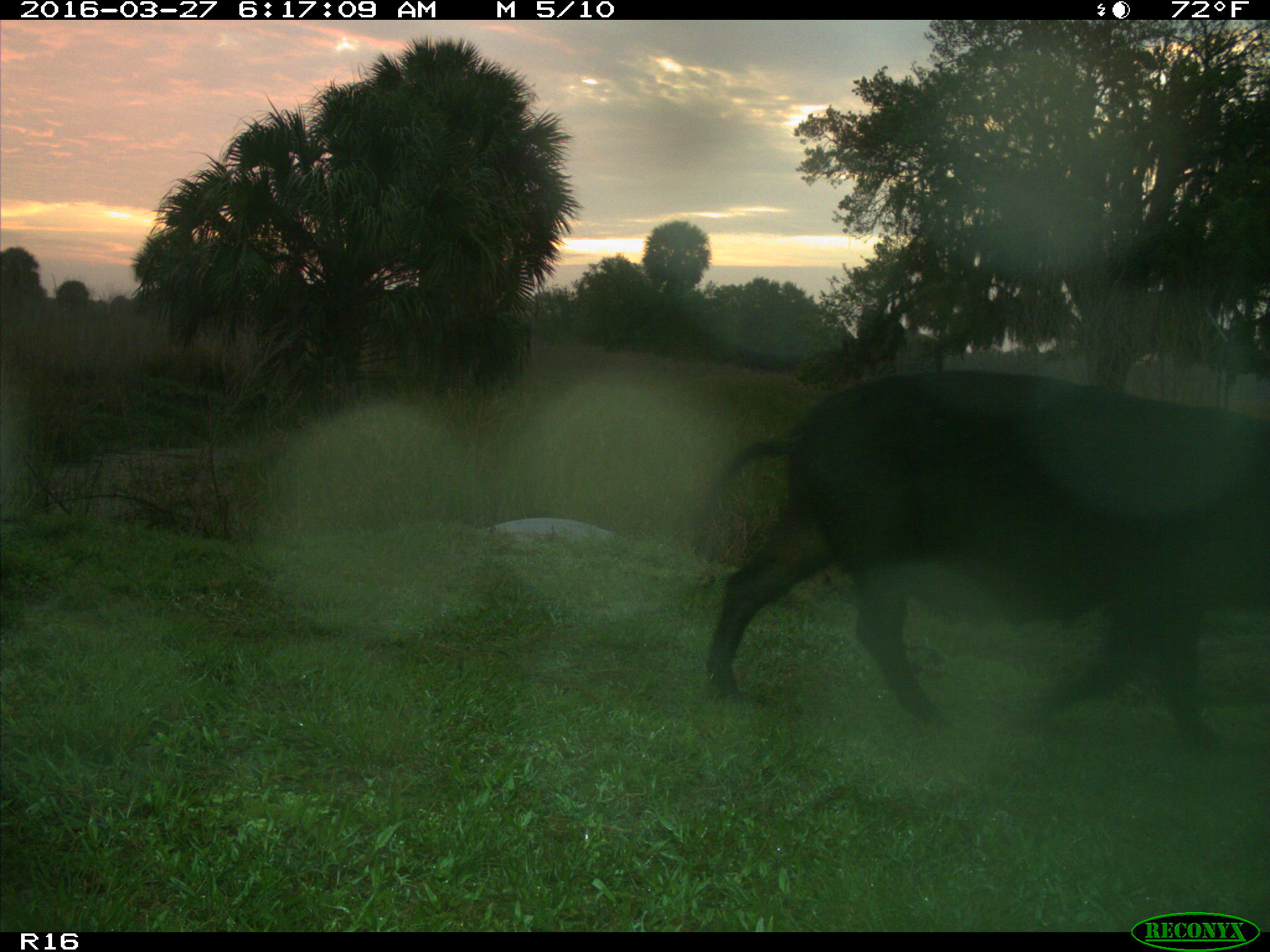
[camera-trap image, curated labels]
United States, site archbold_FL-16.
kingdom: Animalia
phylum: Chordata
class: Mammalia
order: Artiodactyla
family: Suidae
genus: Sus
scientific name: Sus scrofa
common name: wild boar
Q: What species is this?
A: Sus scrofa (wild boar).